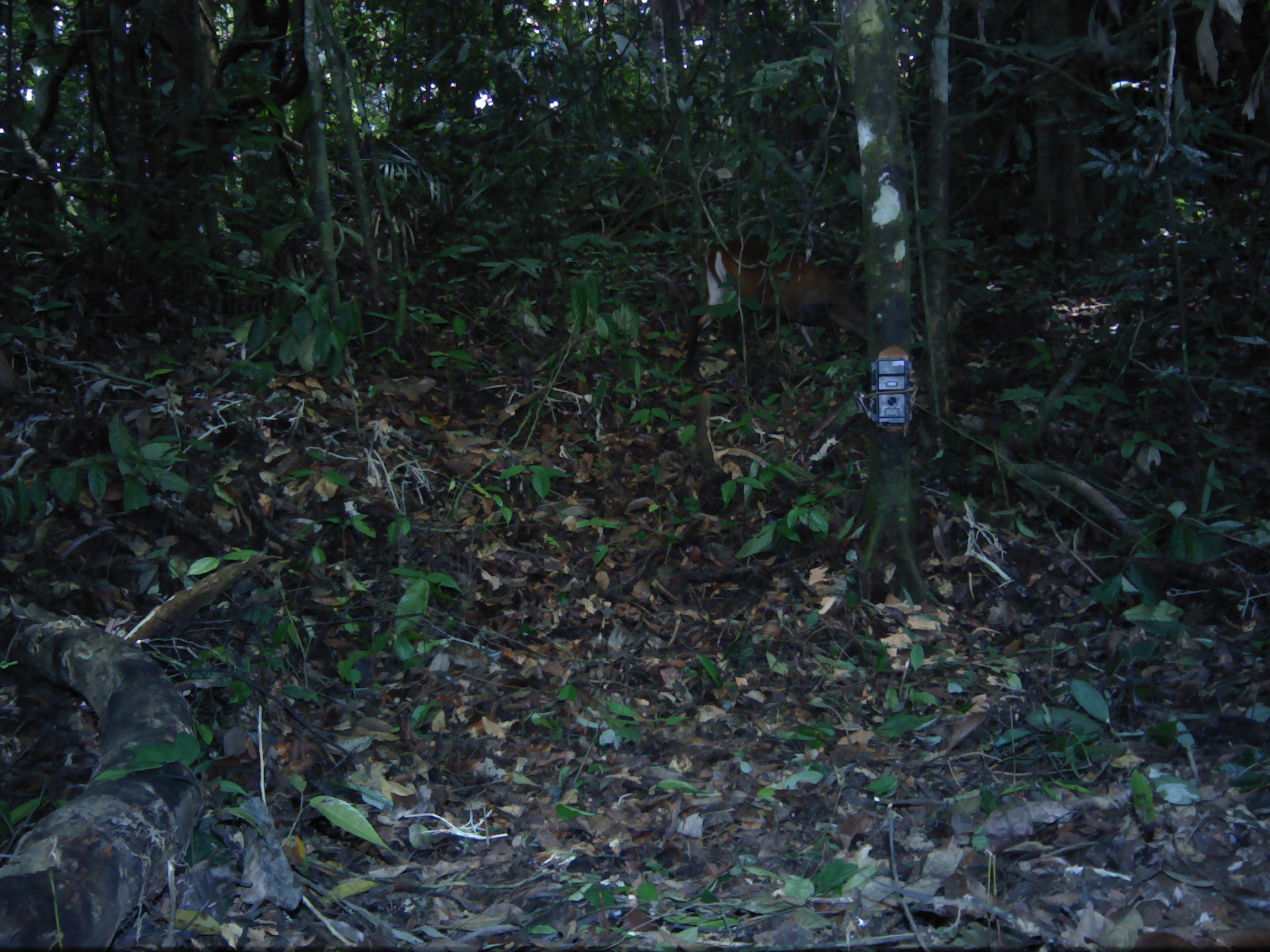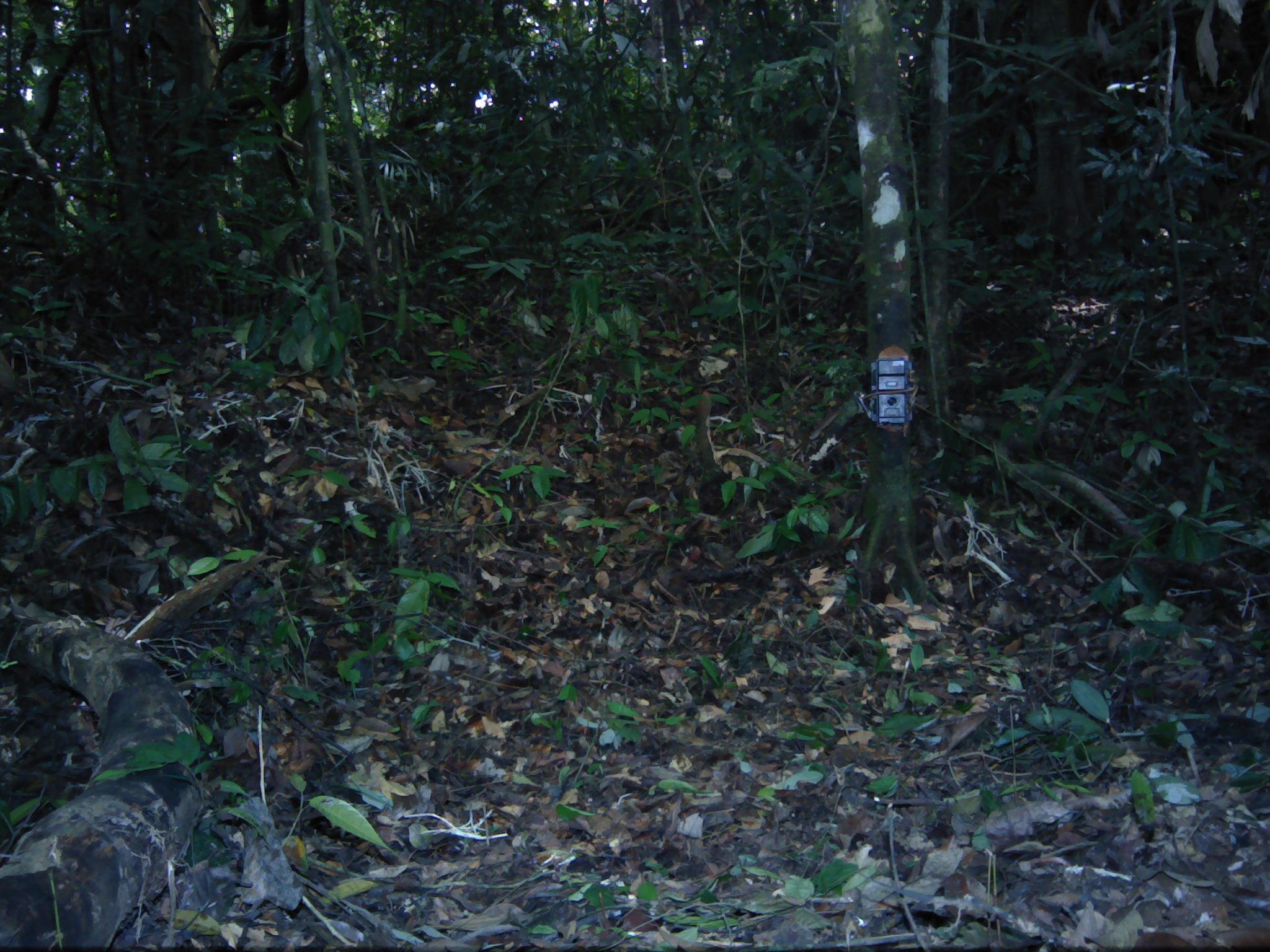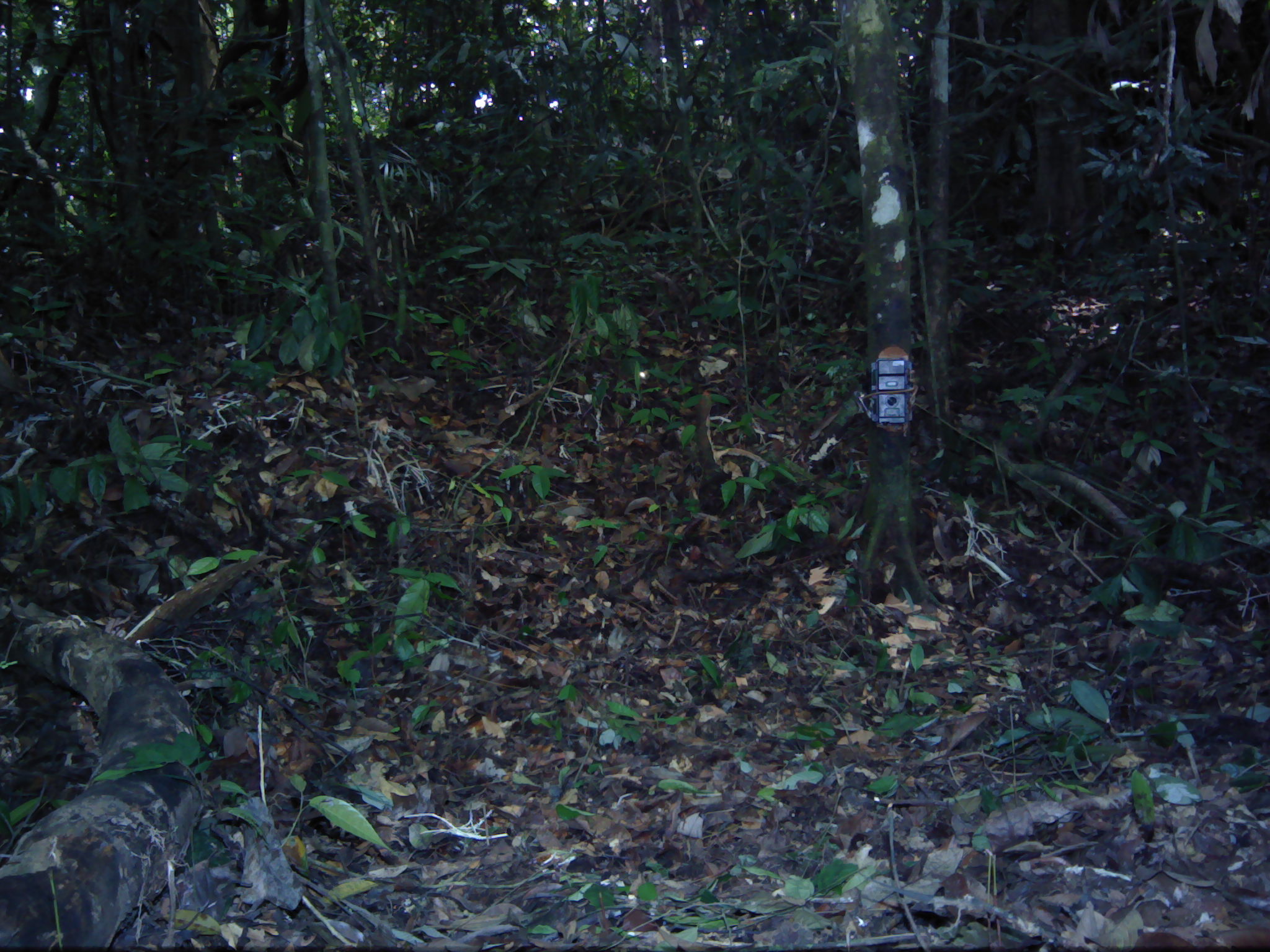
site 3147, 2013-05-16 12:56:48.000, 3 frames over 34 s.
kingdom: Animalia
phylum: Chordata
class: Mammalia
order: Artiodactyla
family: Cervidae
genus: Muntiacus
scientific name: Muntiacus muntjak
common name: southern red muntjac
Muntiacus muntjak (southern red muntjac), count 1.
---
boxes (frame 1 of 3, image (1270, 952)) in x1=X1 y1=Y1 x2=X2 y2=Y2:
muntiacus muntjak: x1=682 y1=233 x2=867 y2=378